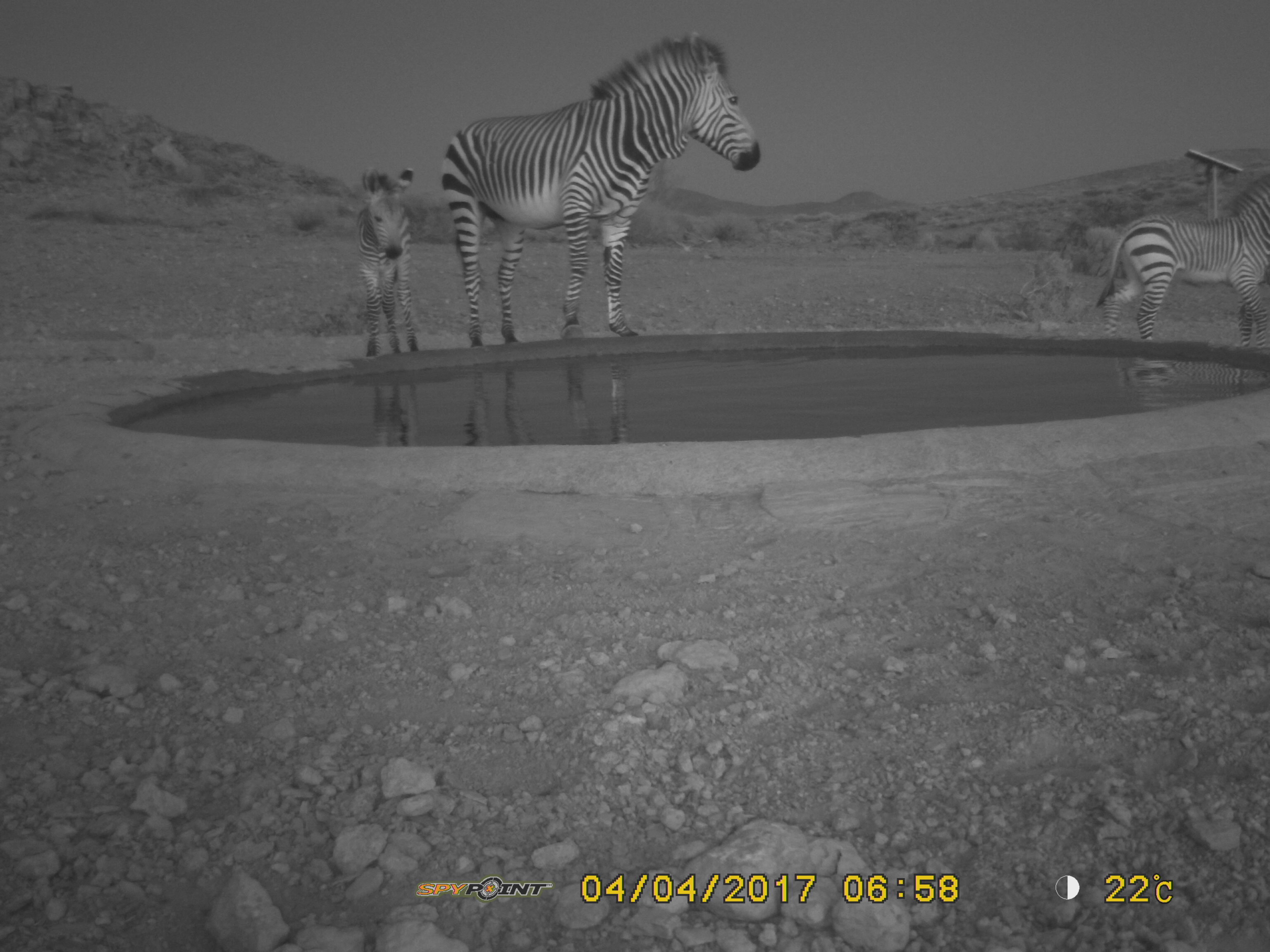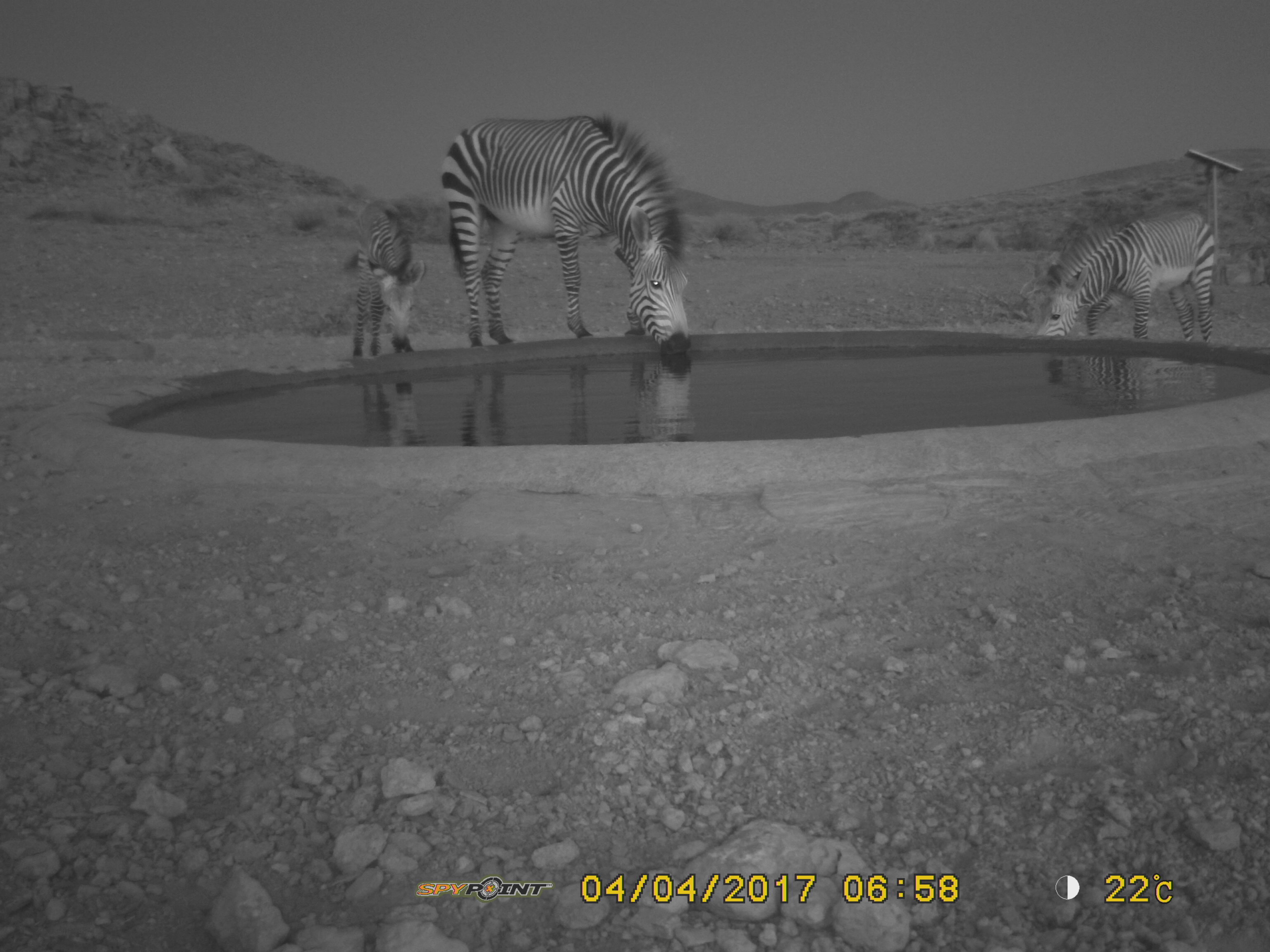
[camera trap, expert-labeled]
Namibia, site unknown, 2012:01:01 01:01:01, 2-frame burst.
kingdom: Animalia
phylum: Chordata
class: Mammalia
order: Perissodactyla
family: Equidae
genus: Equus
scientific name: Equus zebra hartmannae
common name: hartmann's mountain zebra